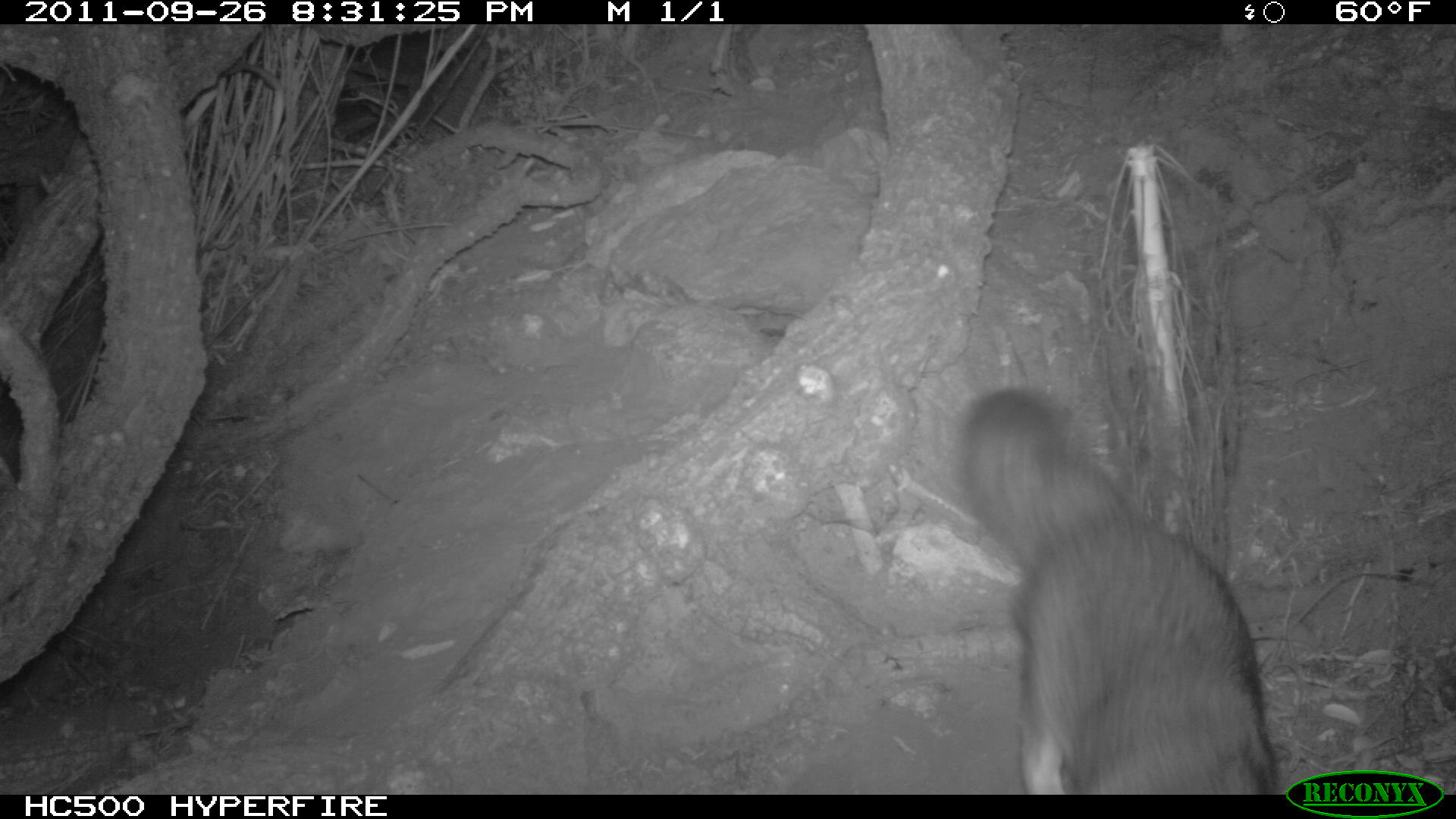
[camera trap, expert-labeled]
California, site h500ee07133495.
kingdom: Animalia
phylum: Chordata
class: Mammalia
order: Carnivora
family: Canidae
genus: Urocyon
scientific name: Urocyon littoralis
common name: island fox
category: fox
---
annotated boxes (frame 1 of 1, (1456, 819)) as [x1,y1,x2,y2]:
fox: [959,378,1280,794]